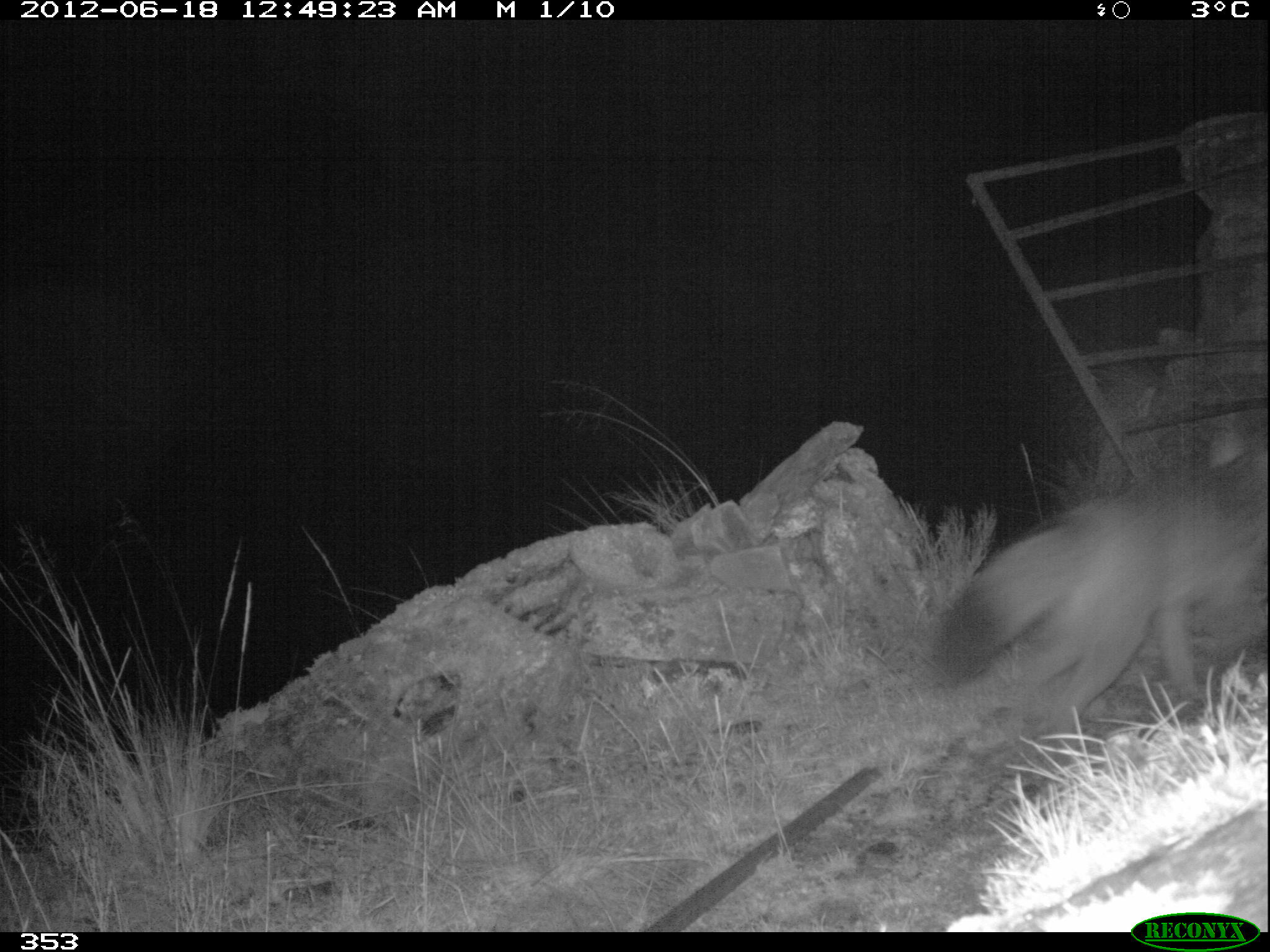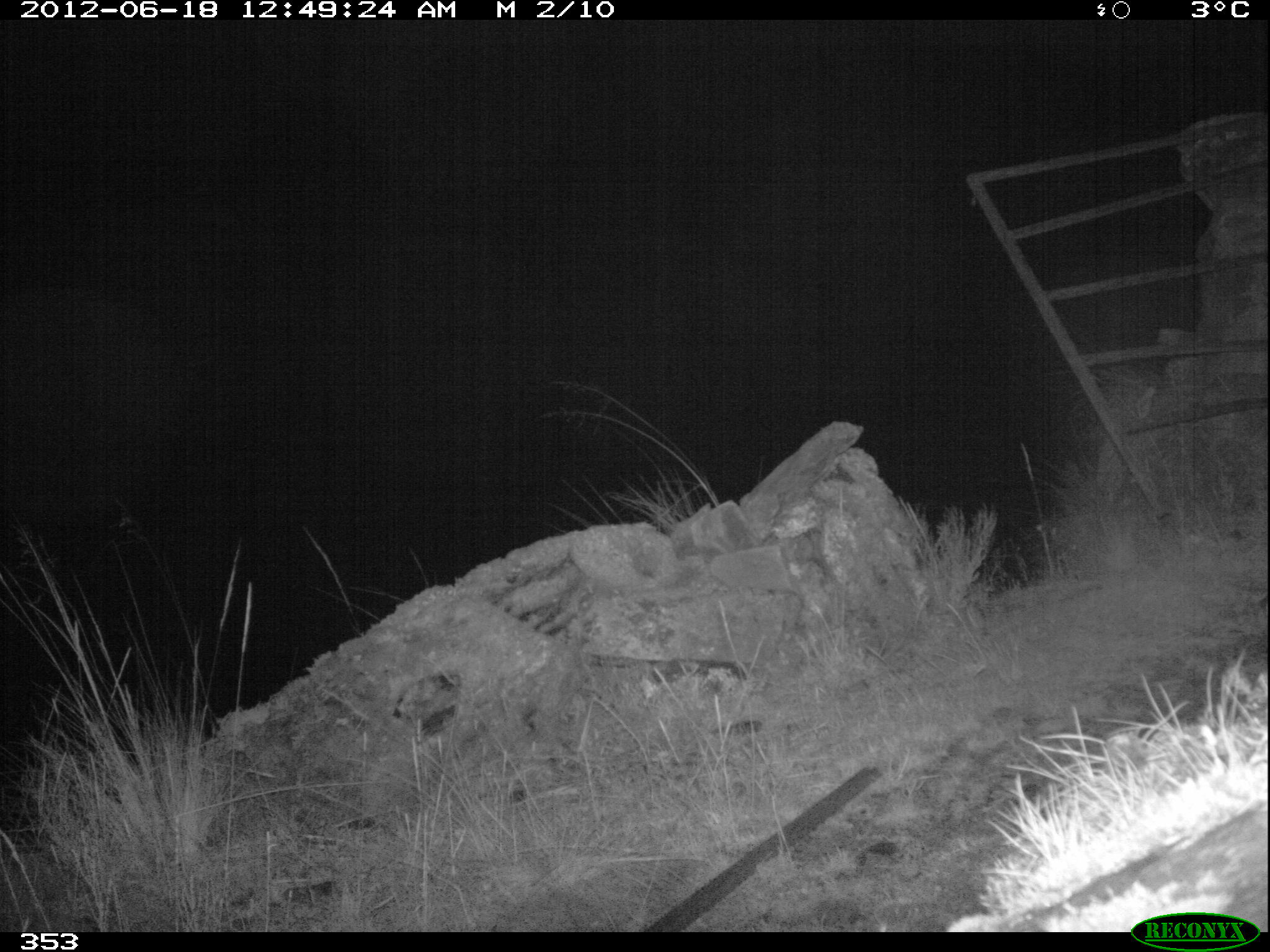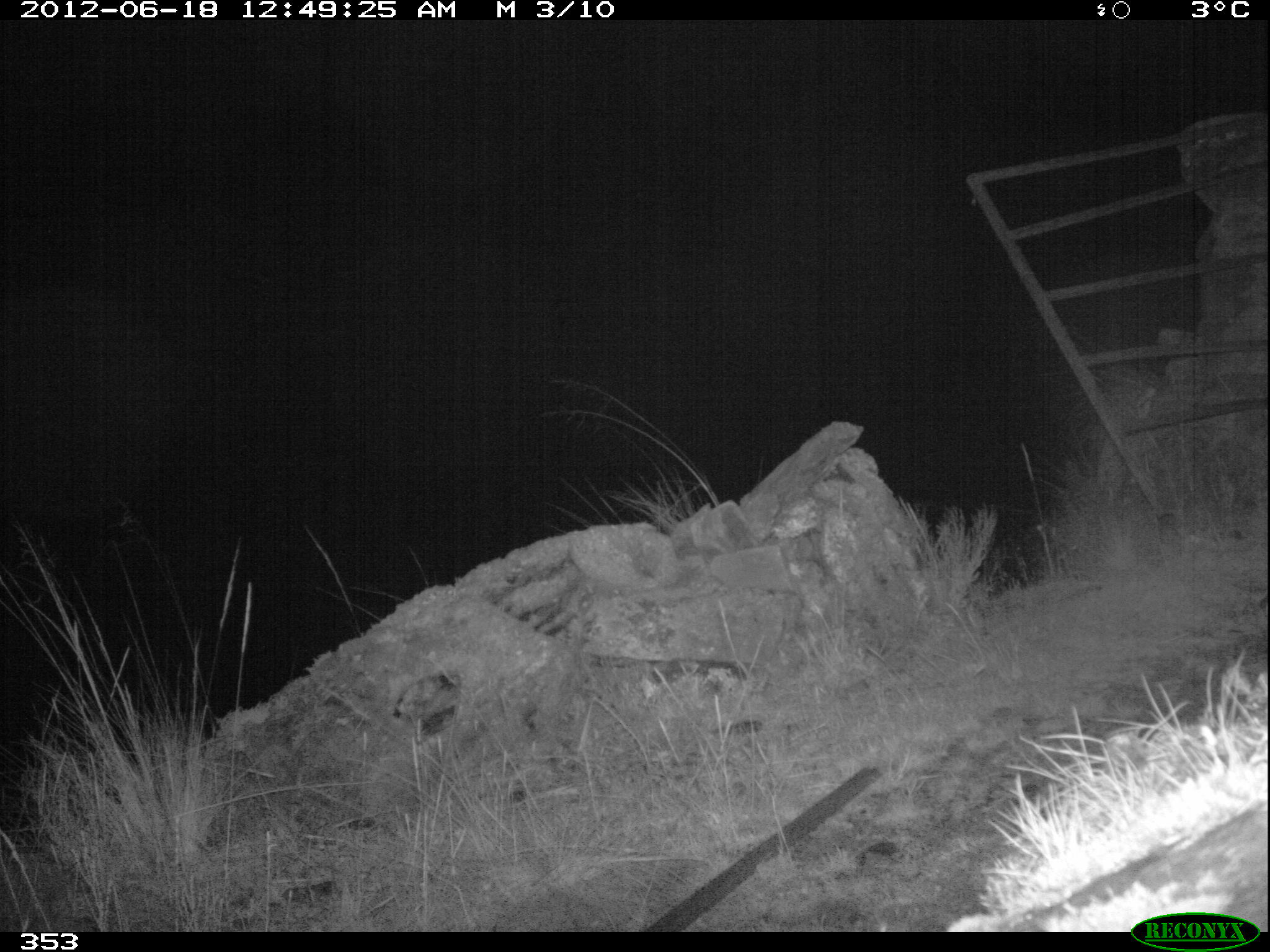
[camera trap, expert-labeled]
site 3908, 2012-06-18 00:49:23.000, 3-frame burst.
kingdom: Animalia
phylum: Chordata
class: Mammalia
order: Carnivora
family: Canidae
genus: Lycalopex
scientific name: Lycalopex culpaeus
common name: culpeo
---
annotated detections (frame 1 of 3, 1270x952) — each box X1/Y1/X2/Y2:
lycalopex culpaeus: 935/450/1264/742